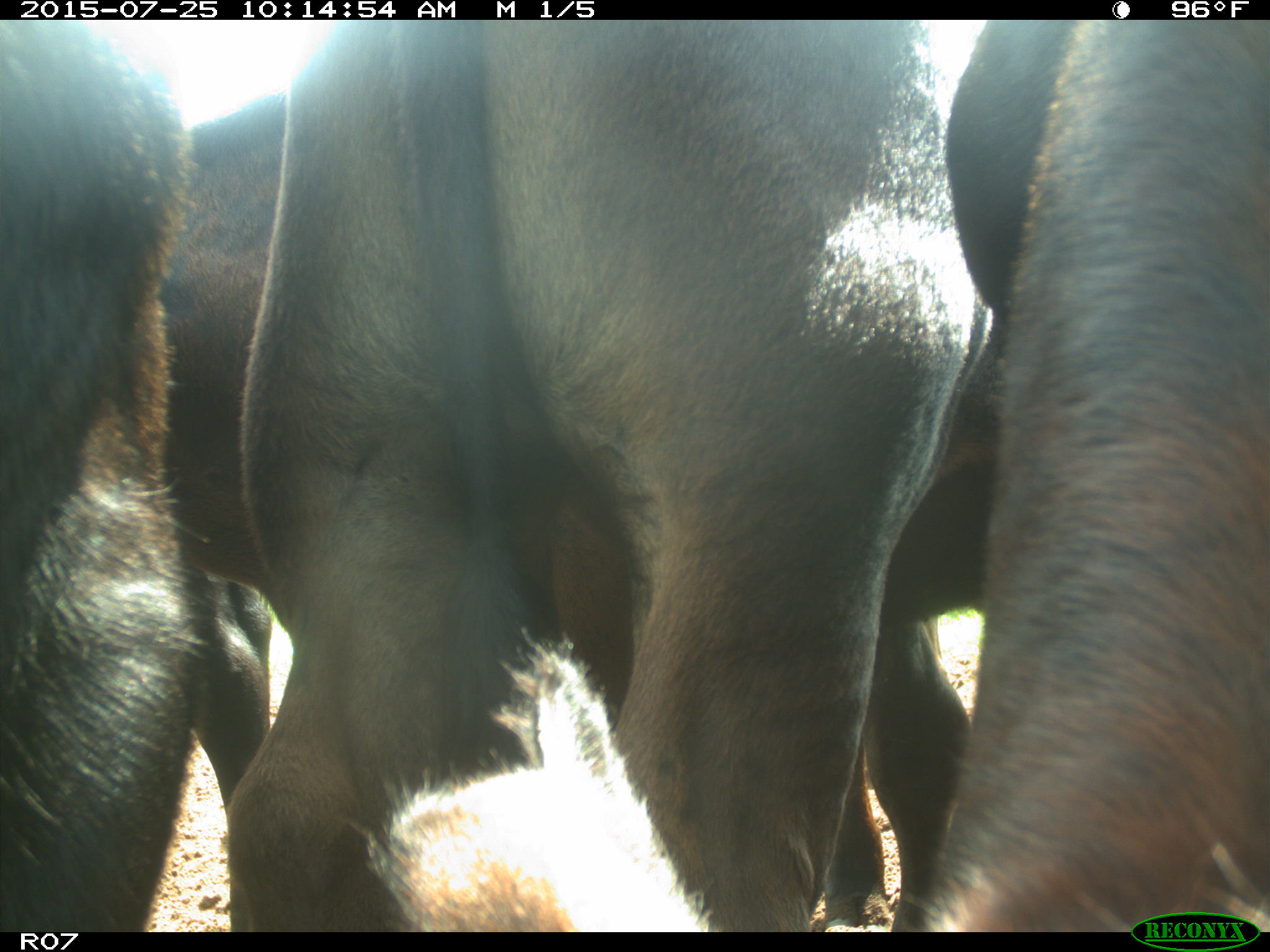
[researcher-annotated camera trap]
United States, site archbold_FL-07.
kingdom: Animalia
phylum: Chordata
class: Mammalia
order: Artiodactyla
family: Bovidae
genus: Bos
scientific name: Bos taurus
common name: domestic cow